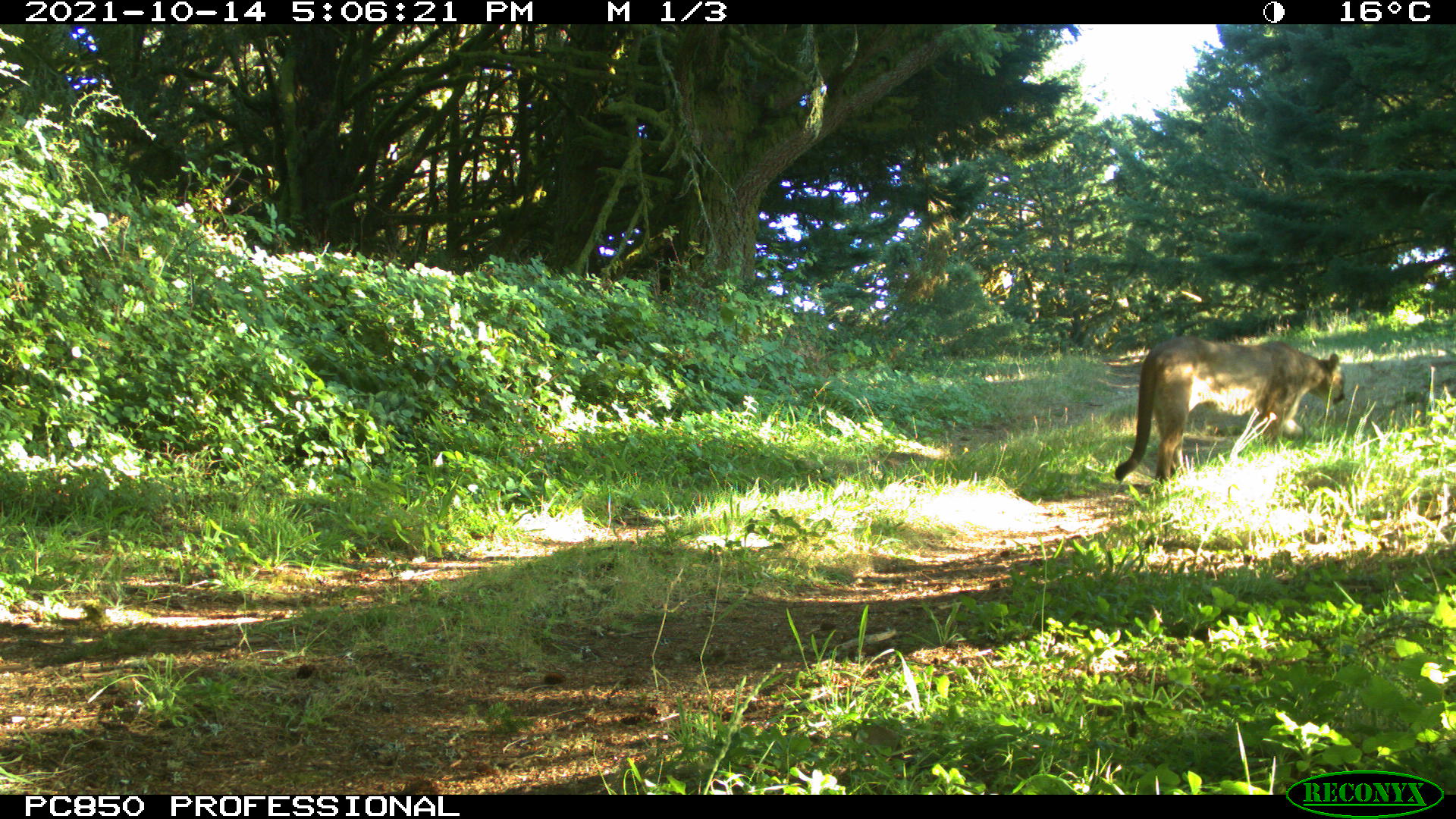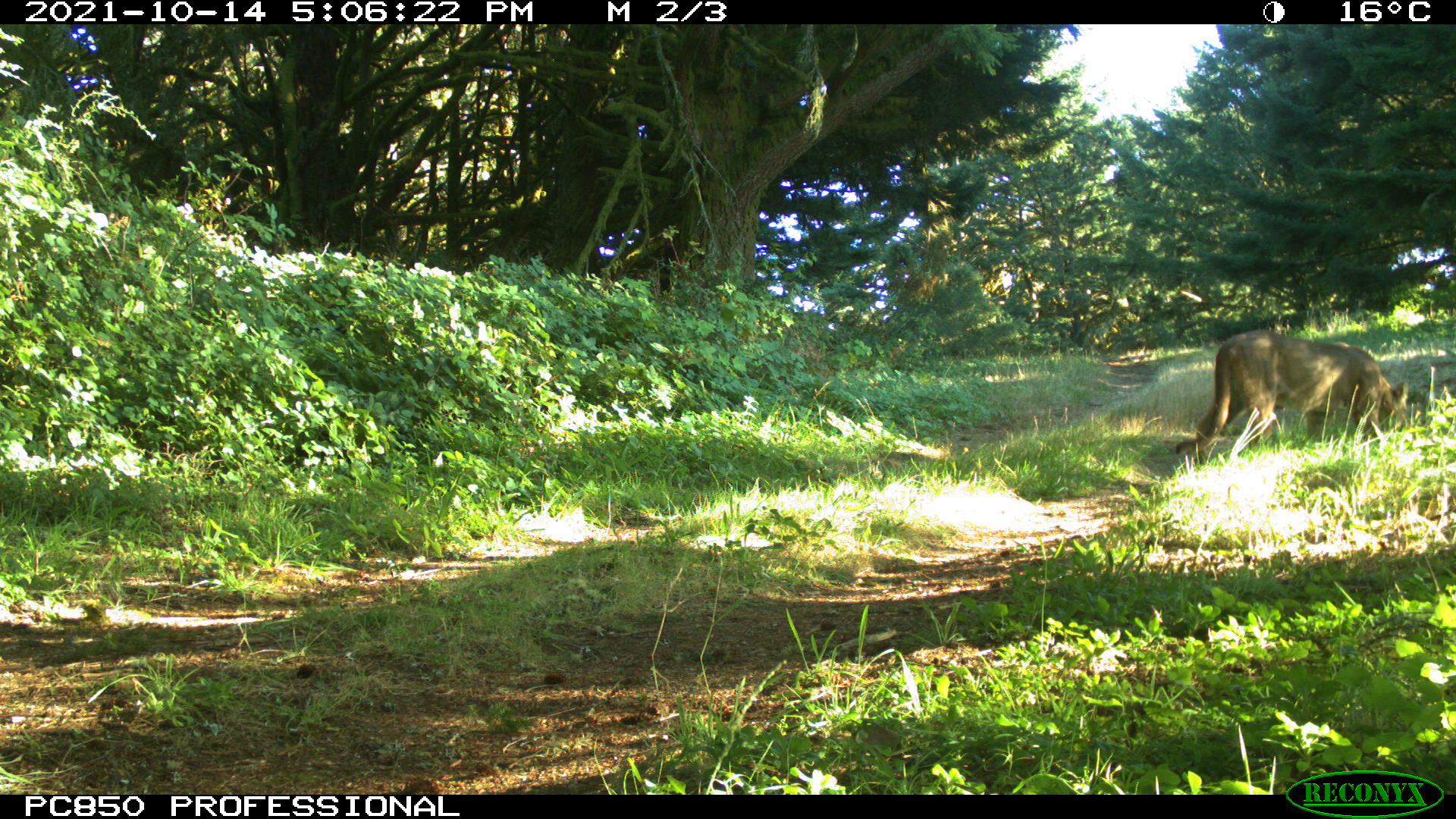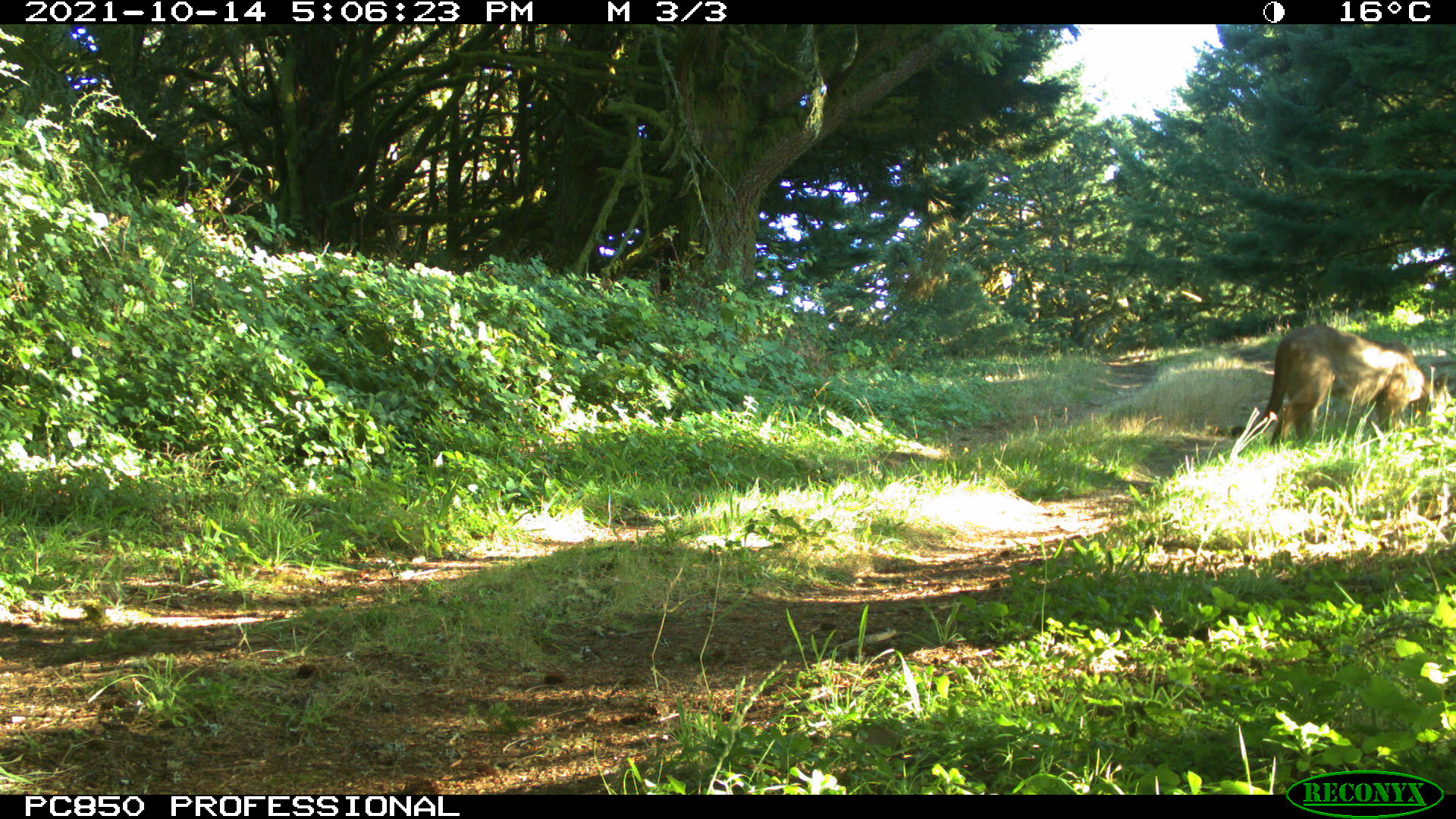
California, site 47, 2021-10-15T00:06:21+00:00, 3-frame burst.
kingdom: Animalia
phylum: Chordata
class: Mammalia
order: Carnivora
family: Felidae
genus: Puma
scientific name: Puma concolor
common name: puma